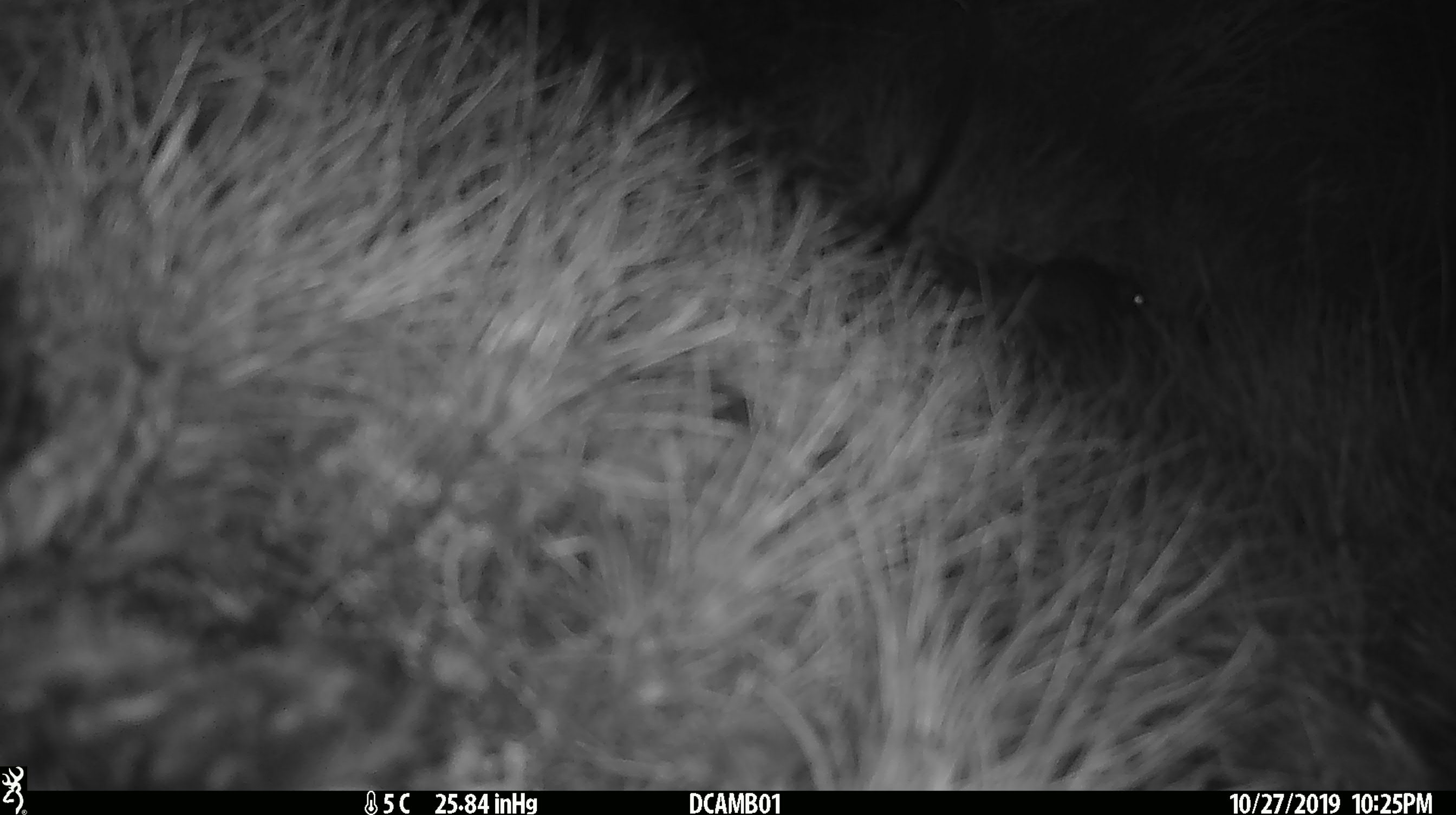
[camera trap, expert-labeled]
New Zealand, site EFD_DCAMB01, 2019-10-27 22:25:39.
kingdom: Animalia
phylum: Chordata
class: Mammalia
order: Rodentia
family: Muridae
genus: Mus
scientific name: Mus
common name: mouse